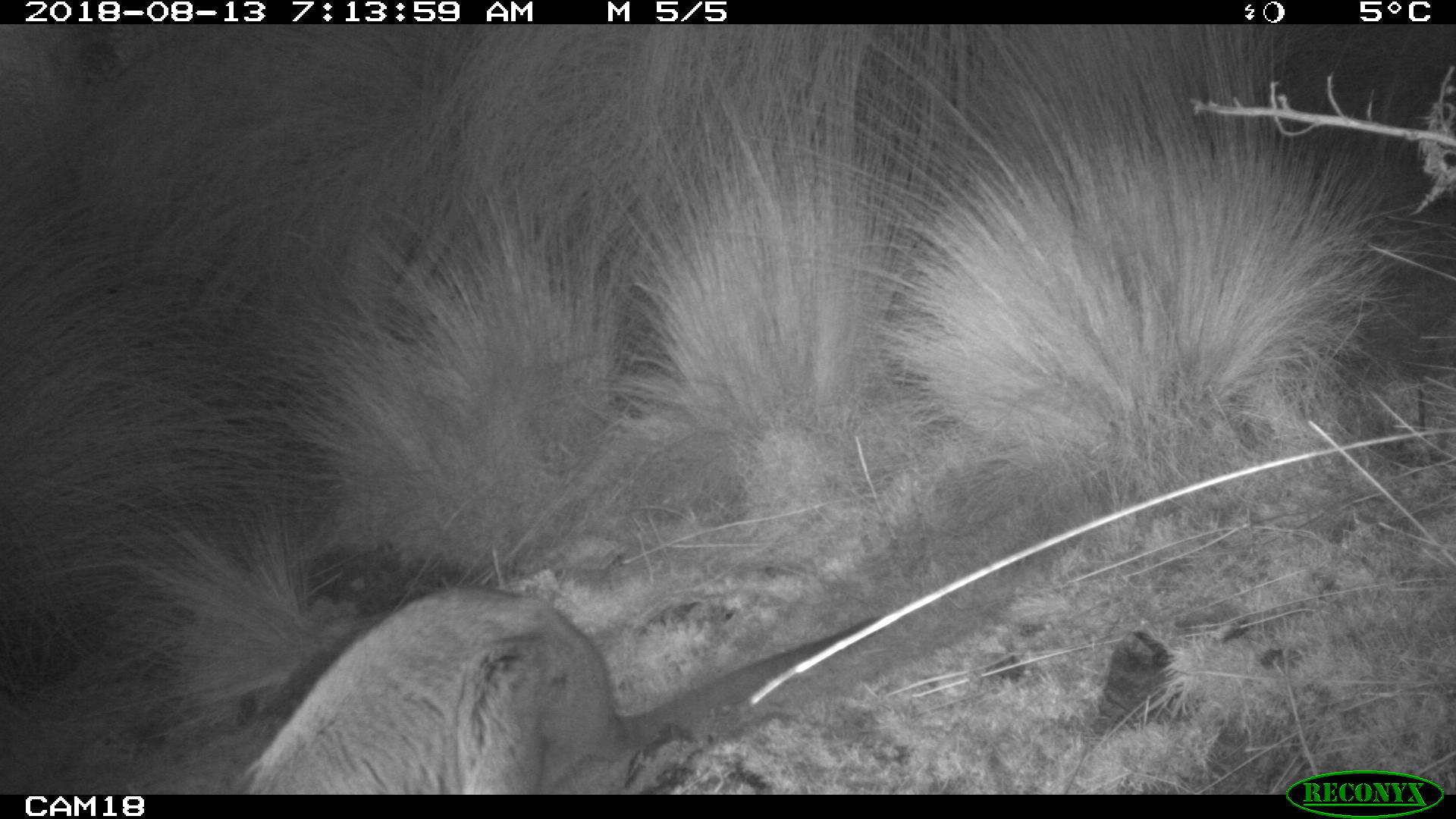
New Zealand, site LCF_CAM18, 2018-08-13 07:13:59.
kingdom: Animalia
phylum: Chordata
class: Mammalia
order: Diprotodontia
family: Macropodidae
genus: Notamacropus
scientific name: Notamacropus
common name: wallaby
Wallaby (Notamacropus).